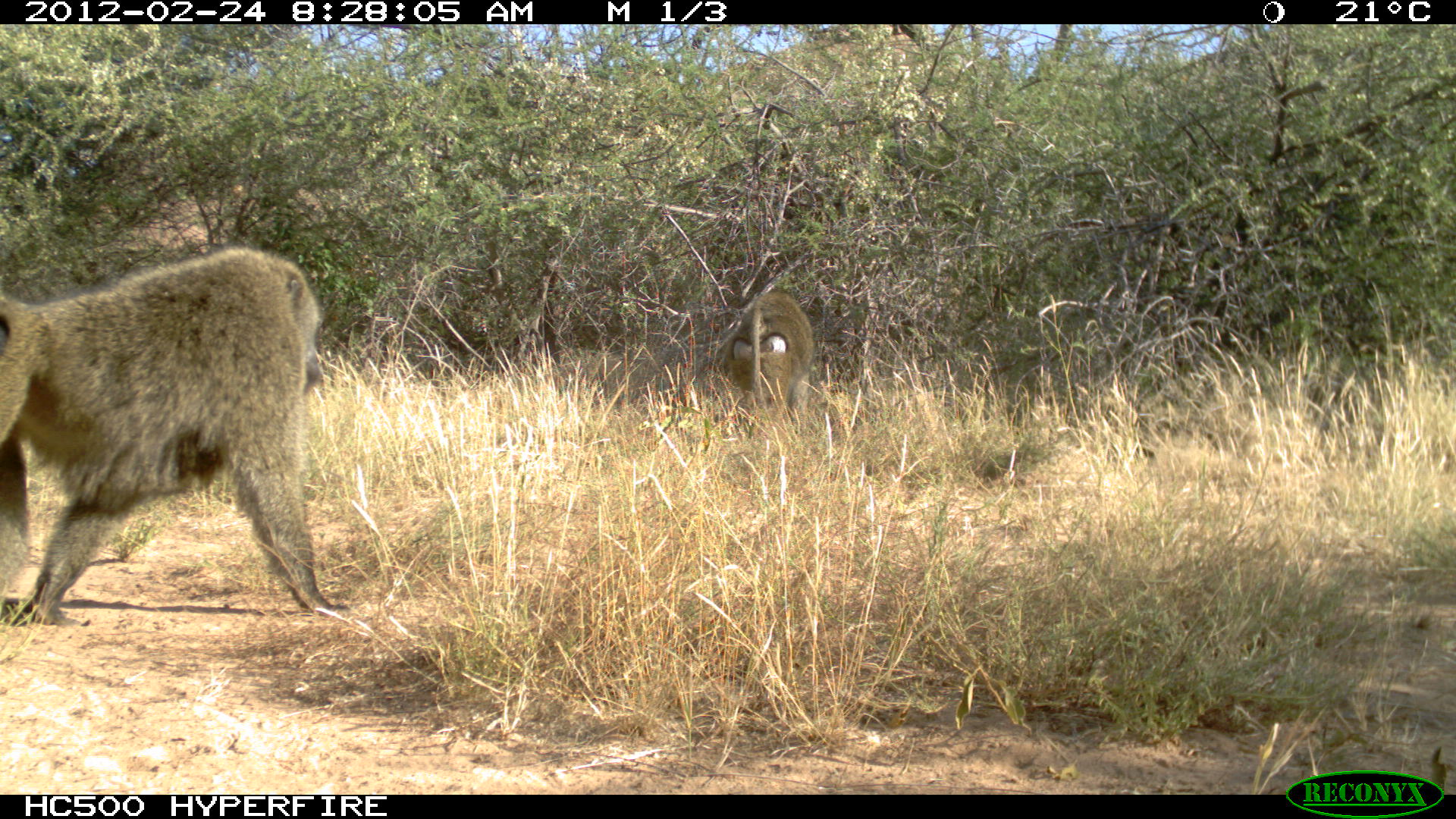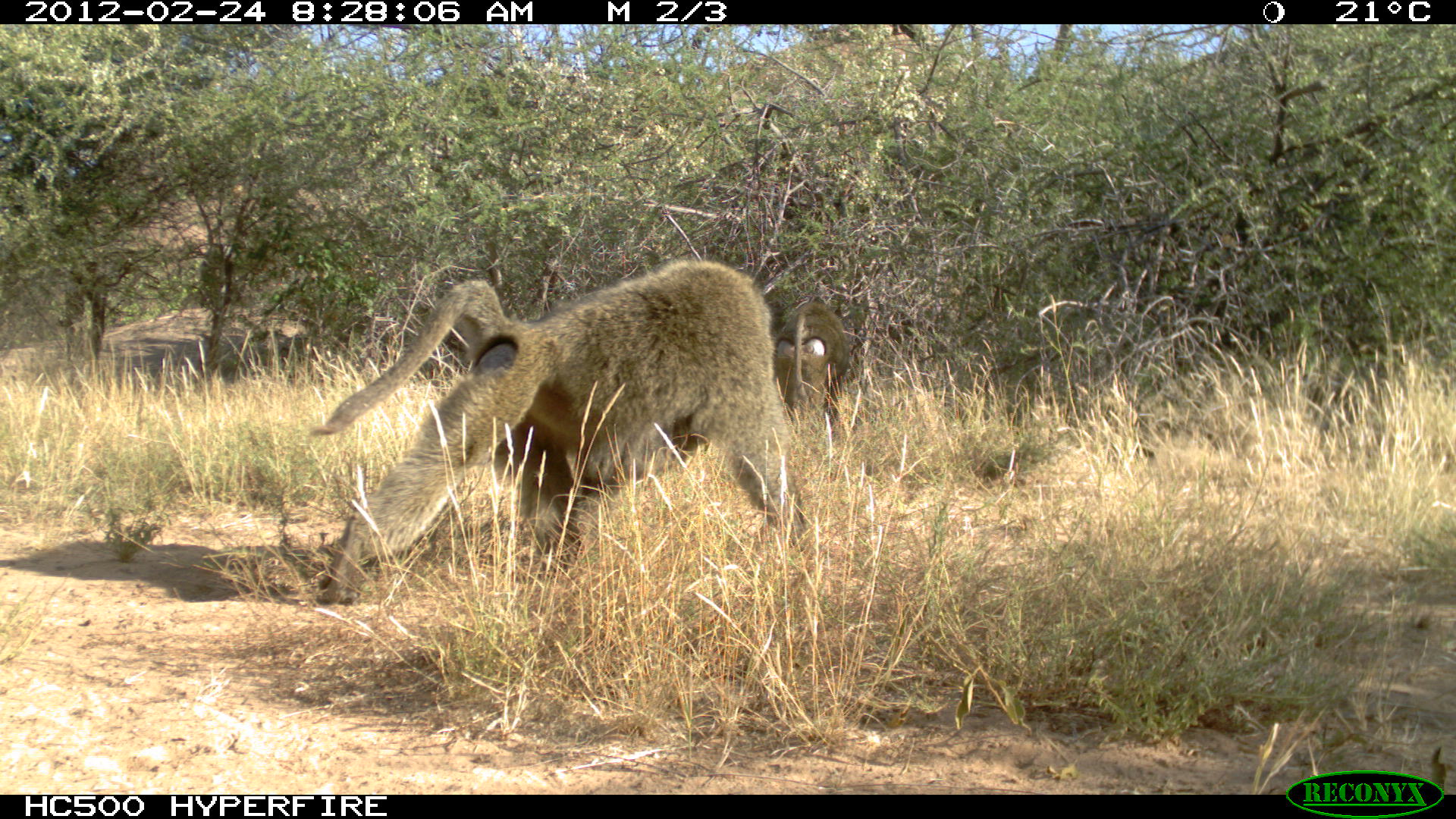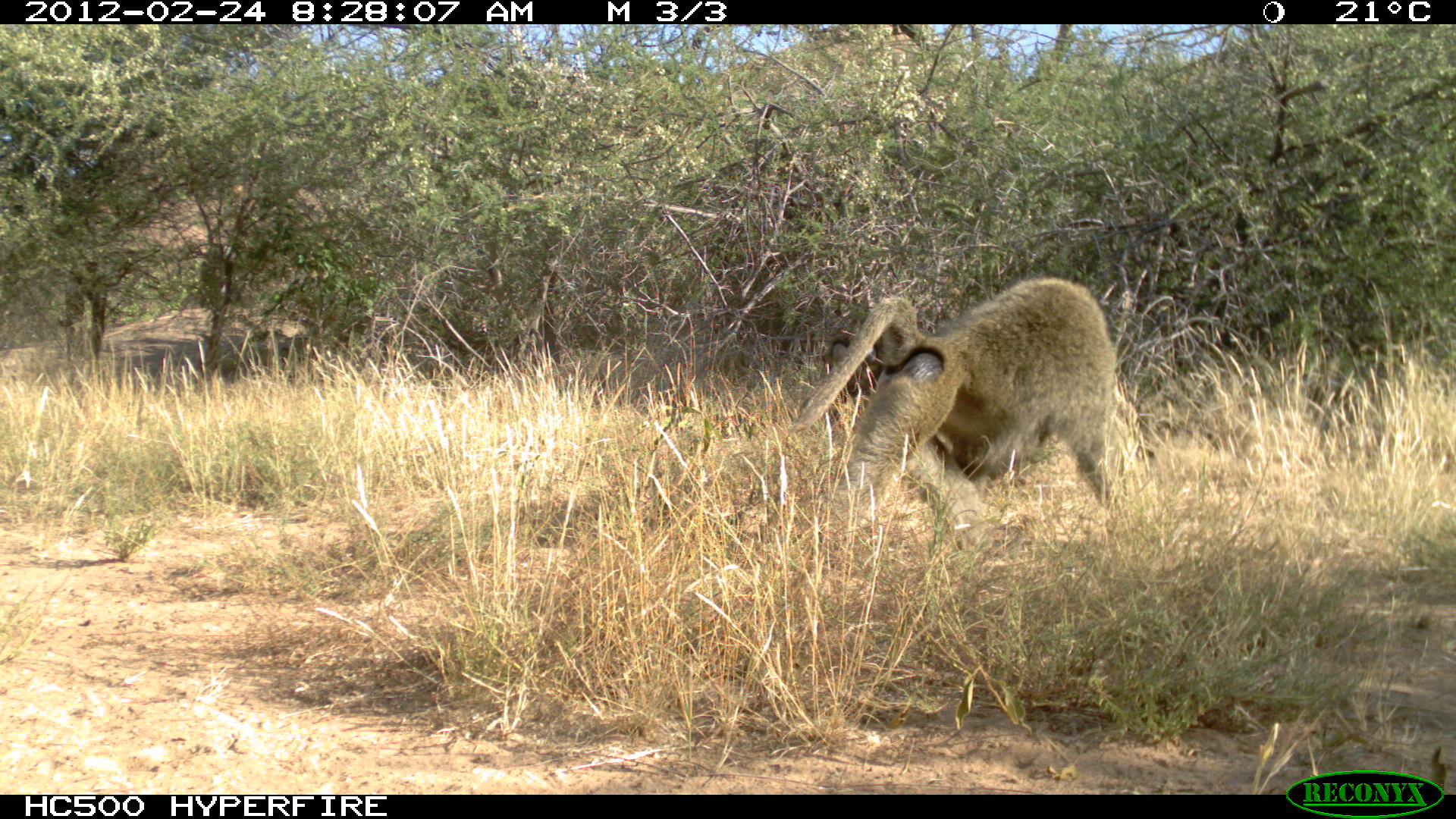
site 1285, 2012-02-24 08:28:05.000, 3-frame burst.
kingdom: Animalia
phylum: Chordata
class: Mammalia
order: Primates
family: Cercopithecidae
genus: Papio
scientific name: Papio anubis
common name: olive baboon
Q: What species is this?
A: Papio anubis (olive baboon).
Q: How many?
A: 2.